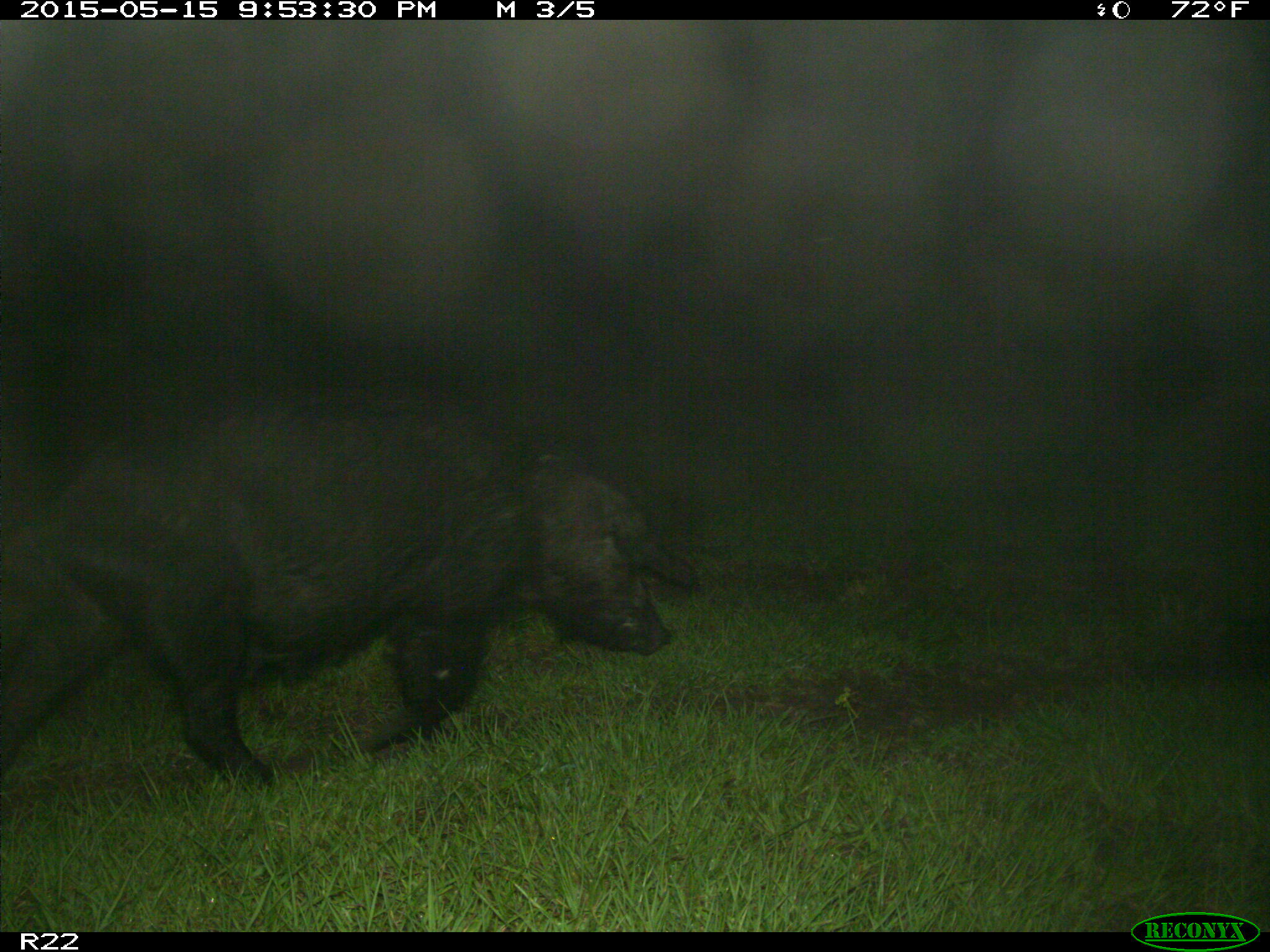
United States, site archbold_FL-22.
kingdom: Animalia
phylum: Chordata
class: Mammalia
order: Artiodactyla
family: Suidae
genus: Sus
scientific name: Sus scrofa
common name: wild boar